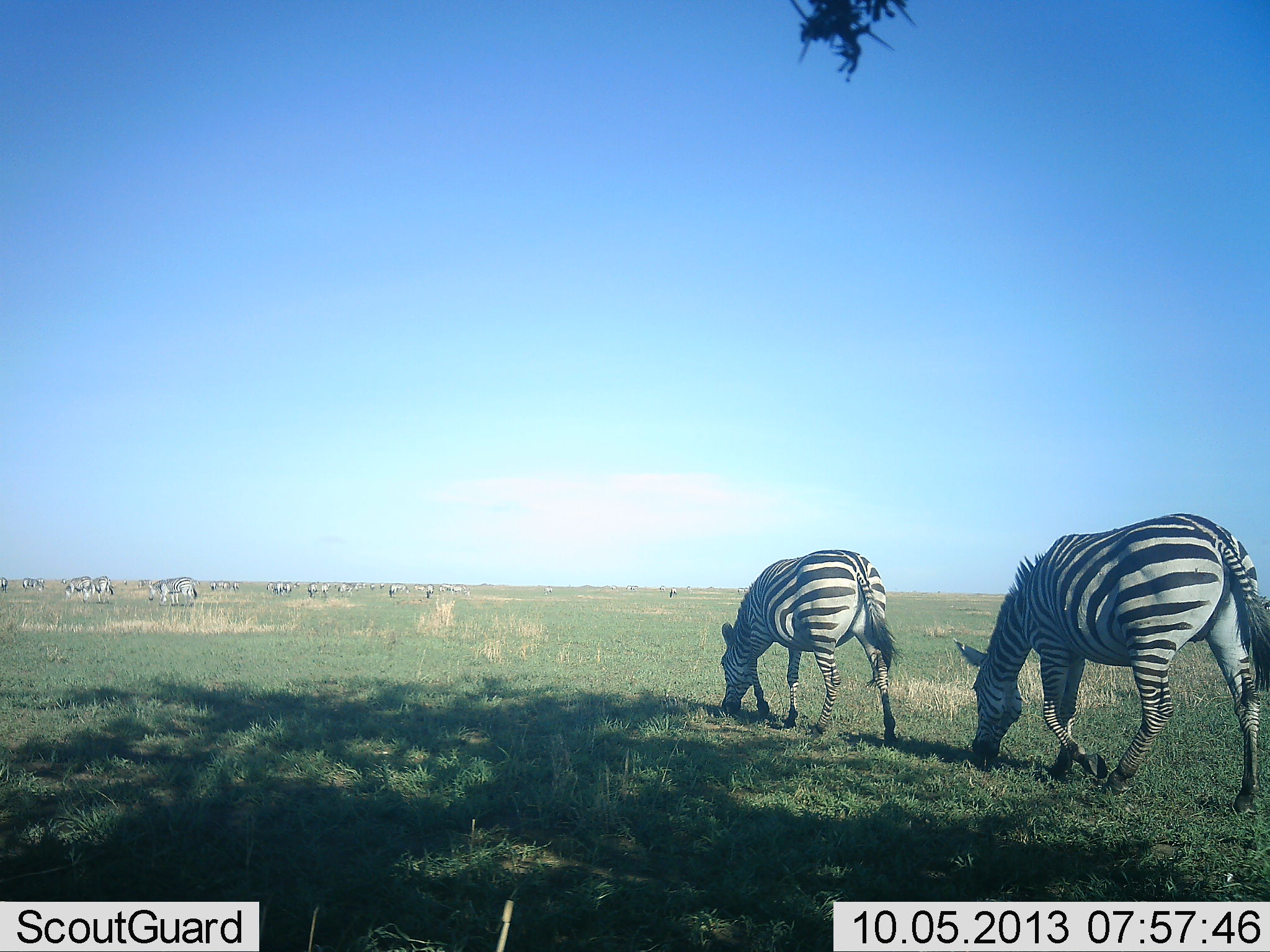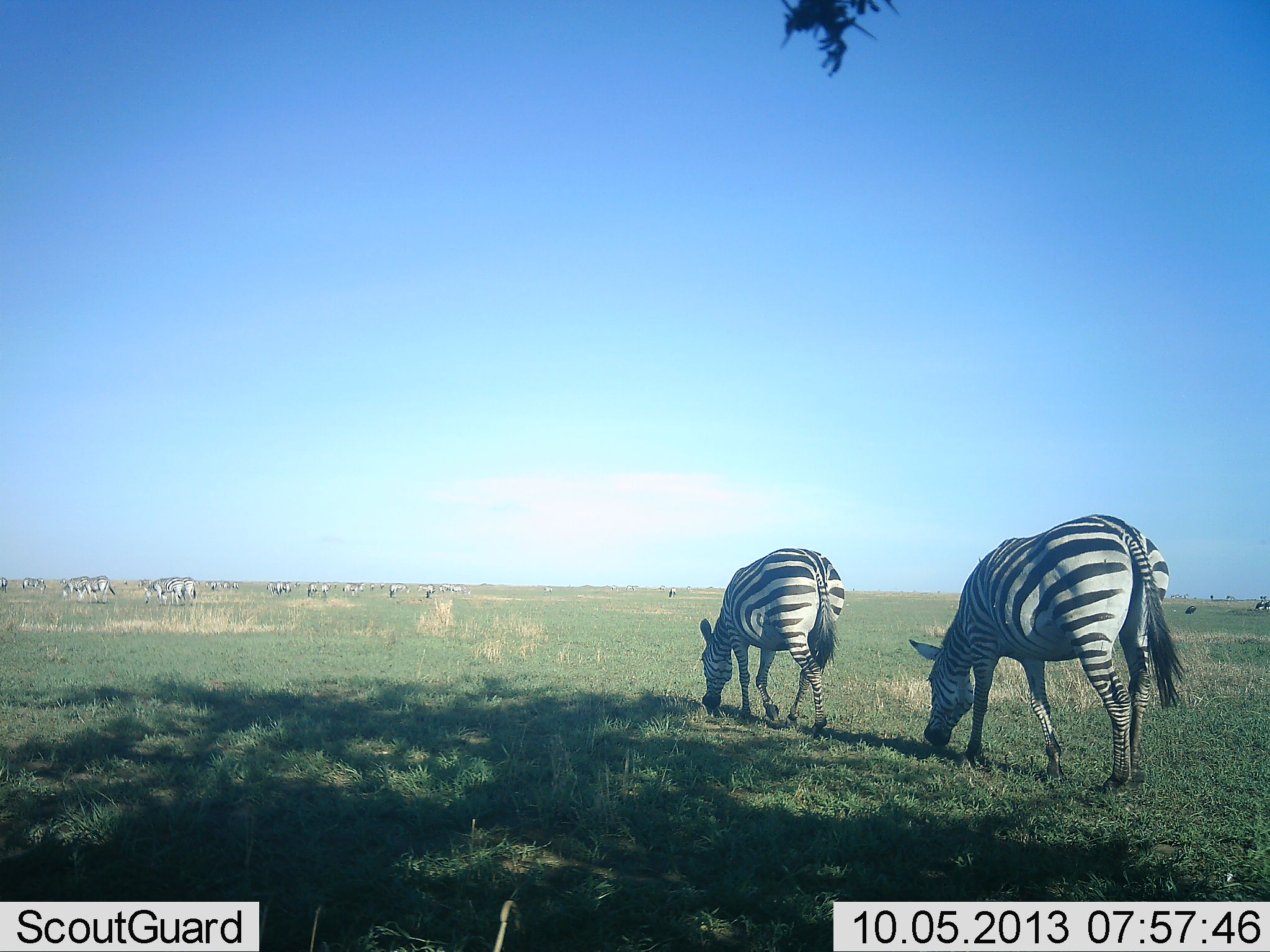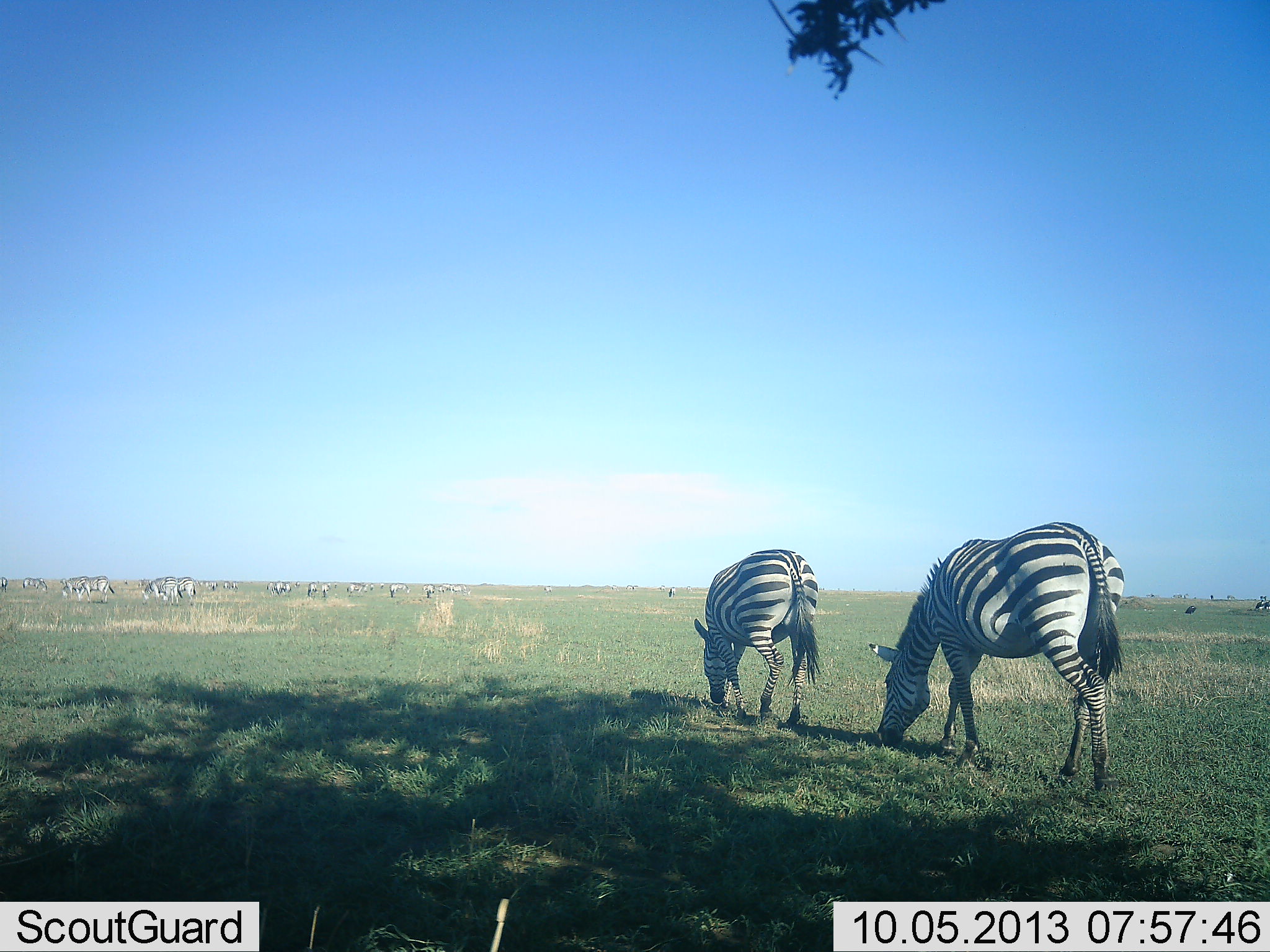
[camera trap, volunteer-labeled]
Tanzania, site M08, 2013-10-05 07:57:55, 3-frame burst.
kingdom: Animalia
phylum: Chordata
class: Mammalia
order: Perissodactyla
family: Equidae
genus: Equus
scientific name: Equus quagga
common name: plains zebra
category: zebra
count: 11-50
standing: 47%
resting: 0%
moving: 60%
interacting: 0%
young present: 0%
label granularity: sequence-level